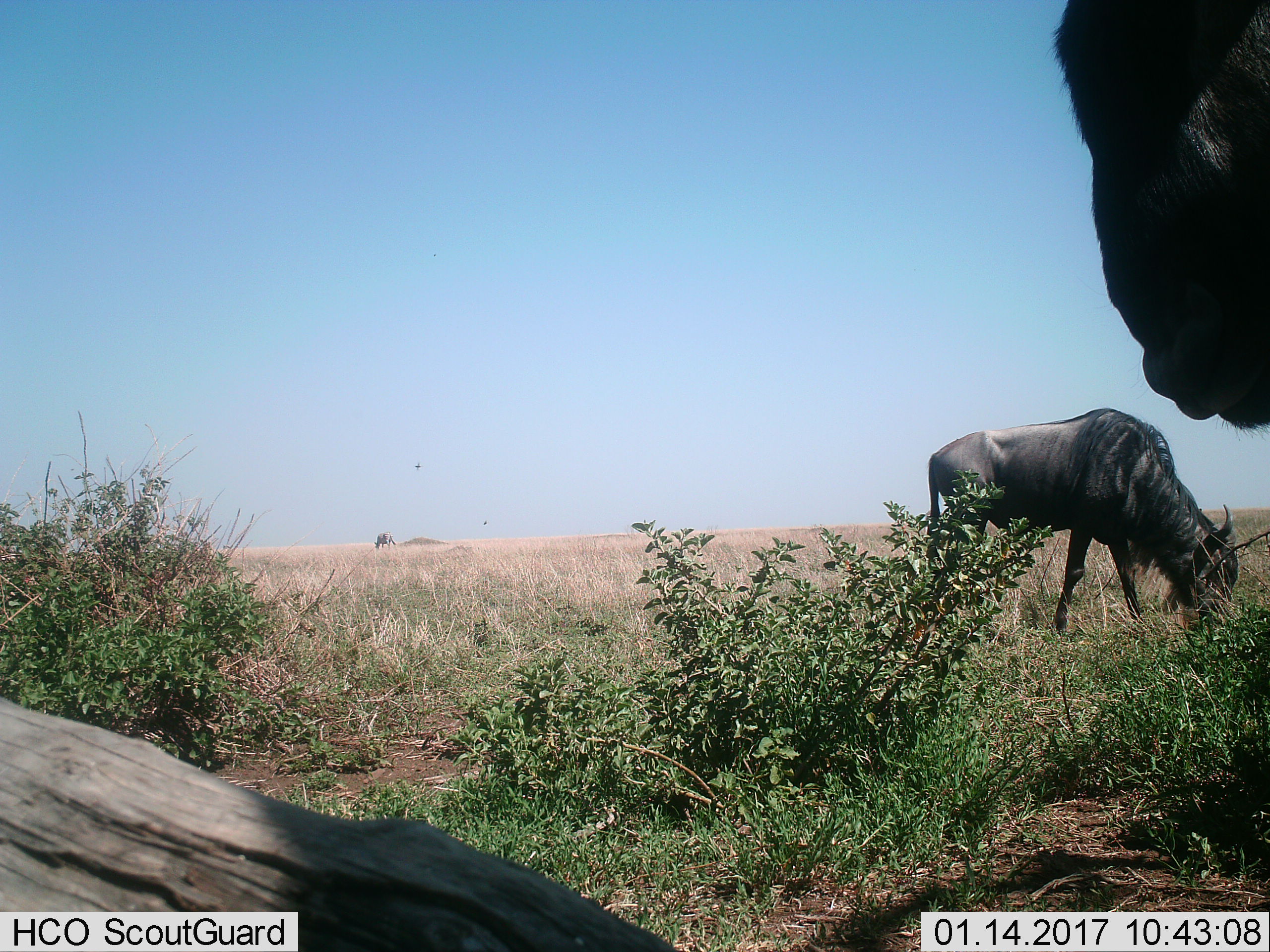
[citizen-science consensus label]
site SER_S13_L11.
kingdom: Animalia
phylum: Chordata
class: Mammalia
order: Artiodactyla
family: Bovidae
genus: Connochaetes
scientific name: Connochaetes taurinus taurinus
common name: blue wildebeest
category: wildebeestblue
Wildebeestblue (blue wildebeest) (Connochaetes taurinus taurinus), count 2. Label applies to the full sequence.